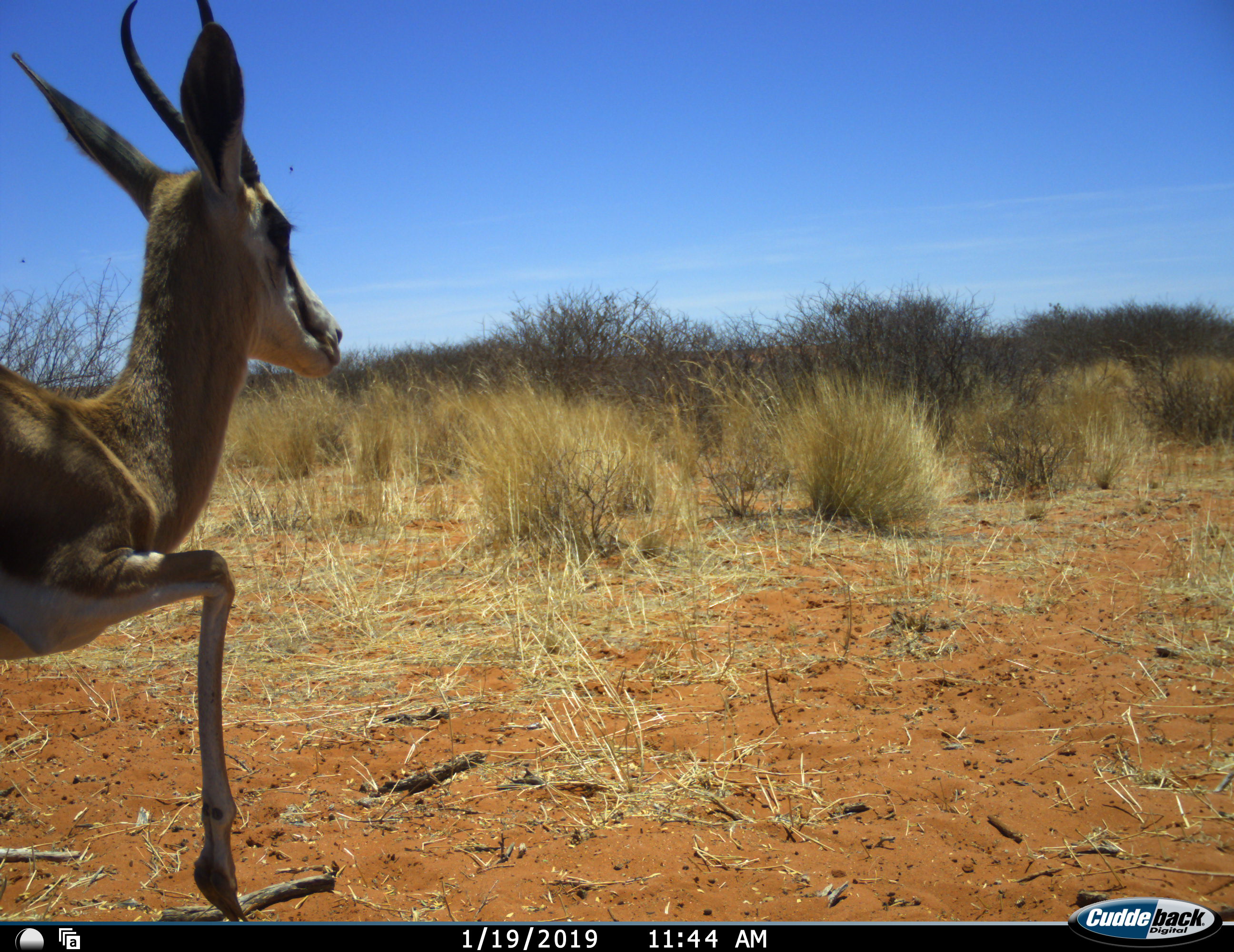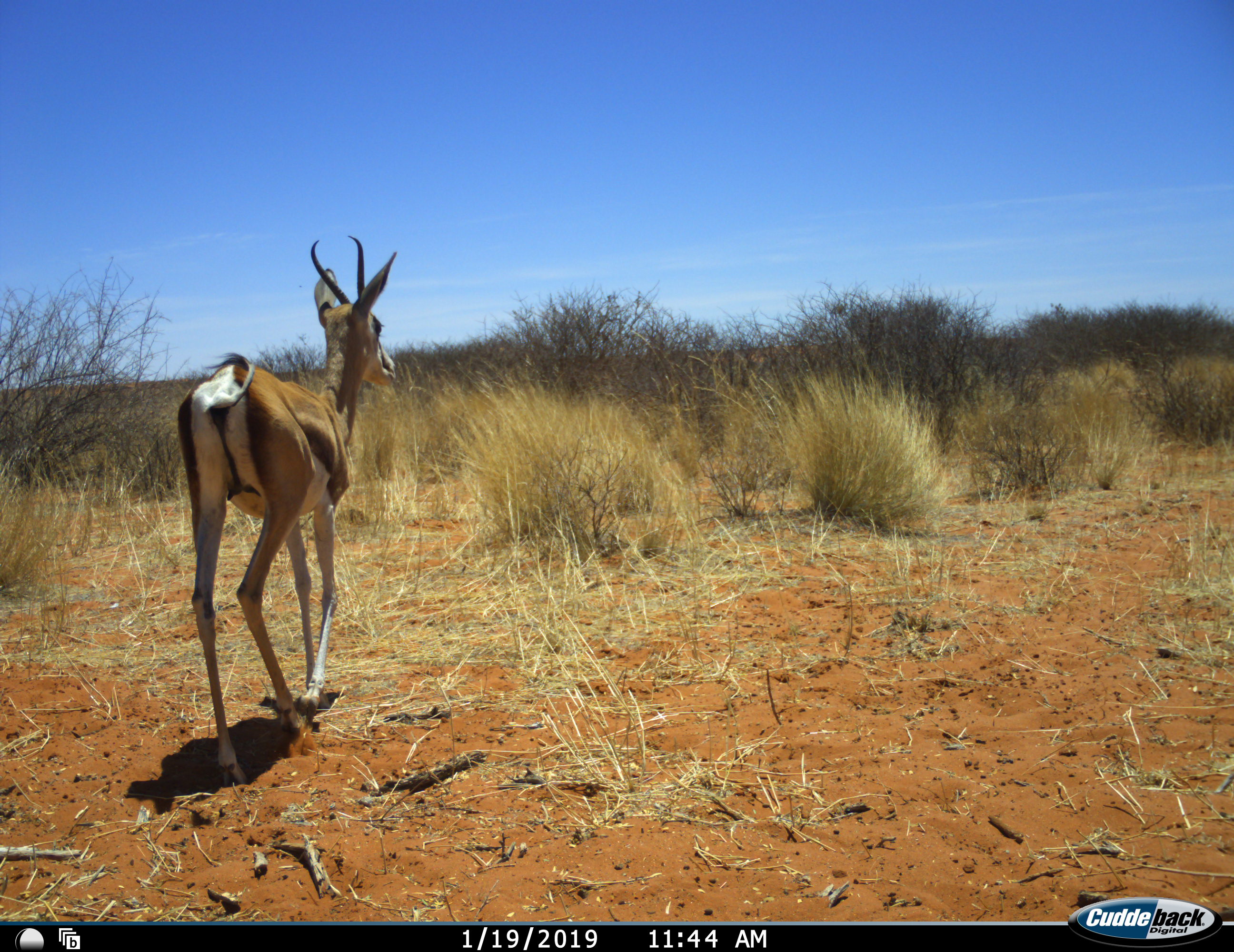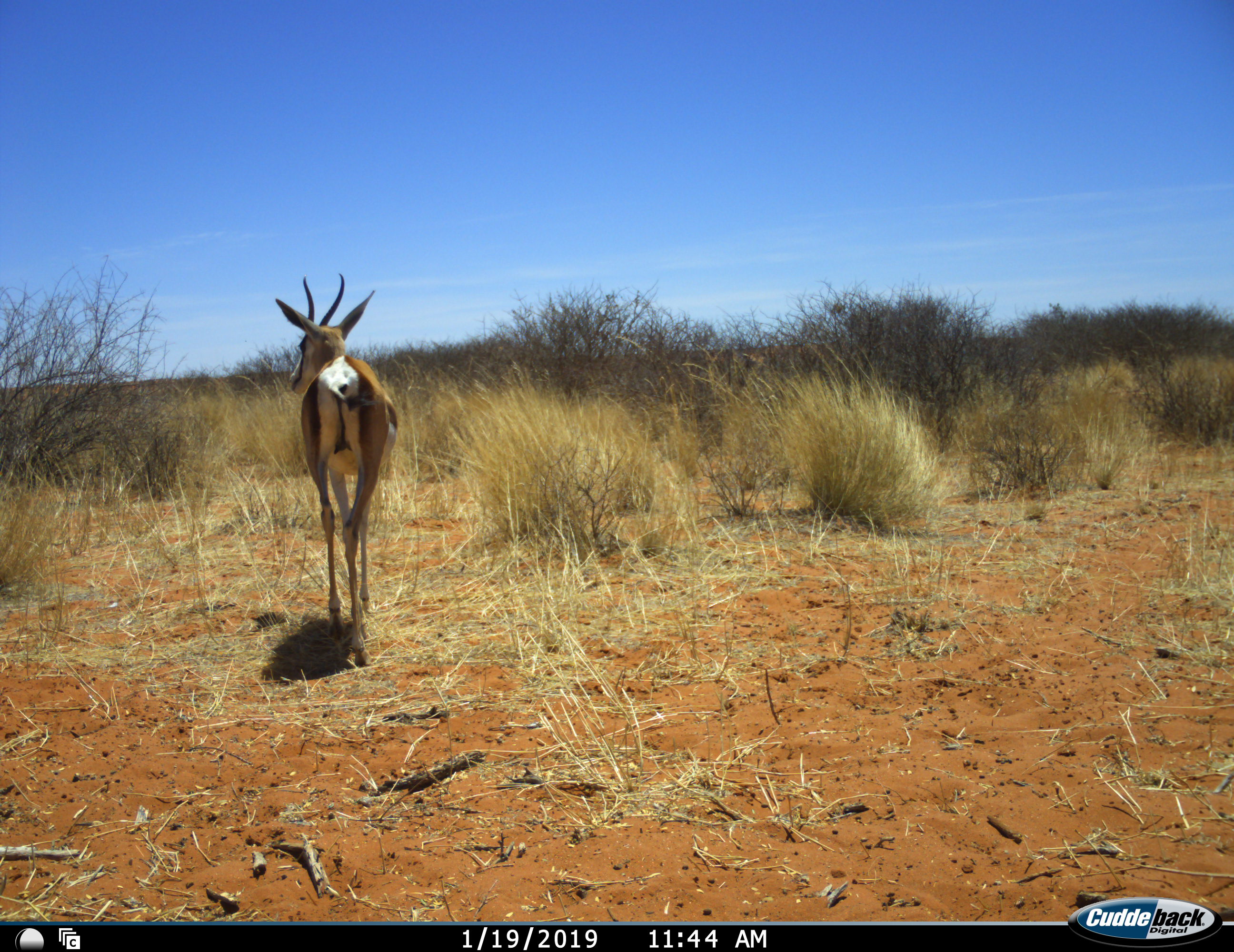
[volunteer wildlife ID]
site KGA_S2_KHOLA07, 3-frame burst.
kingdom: Animalia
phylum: Chordata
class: Mammalia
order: Artiodactyla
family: Bovidae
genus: Antidorcas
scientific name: Antidorcas marsupialis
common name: springbok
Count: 1.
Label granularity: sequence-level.